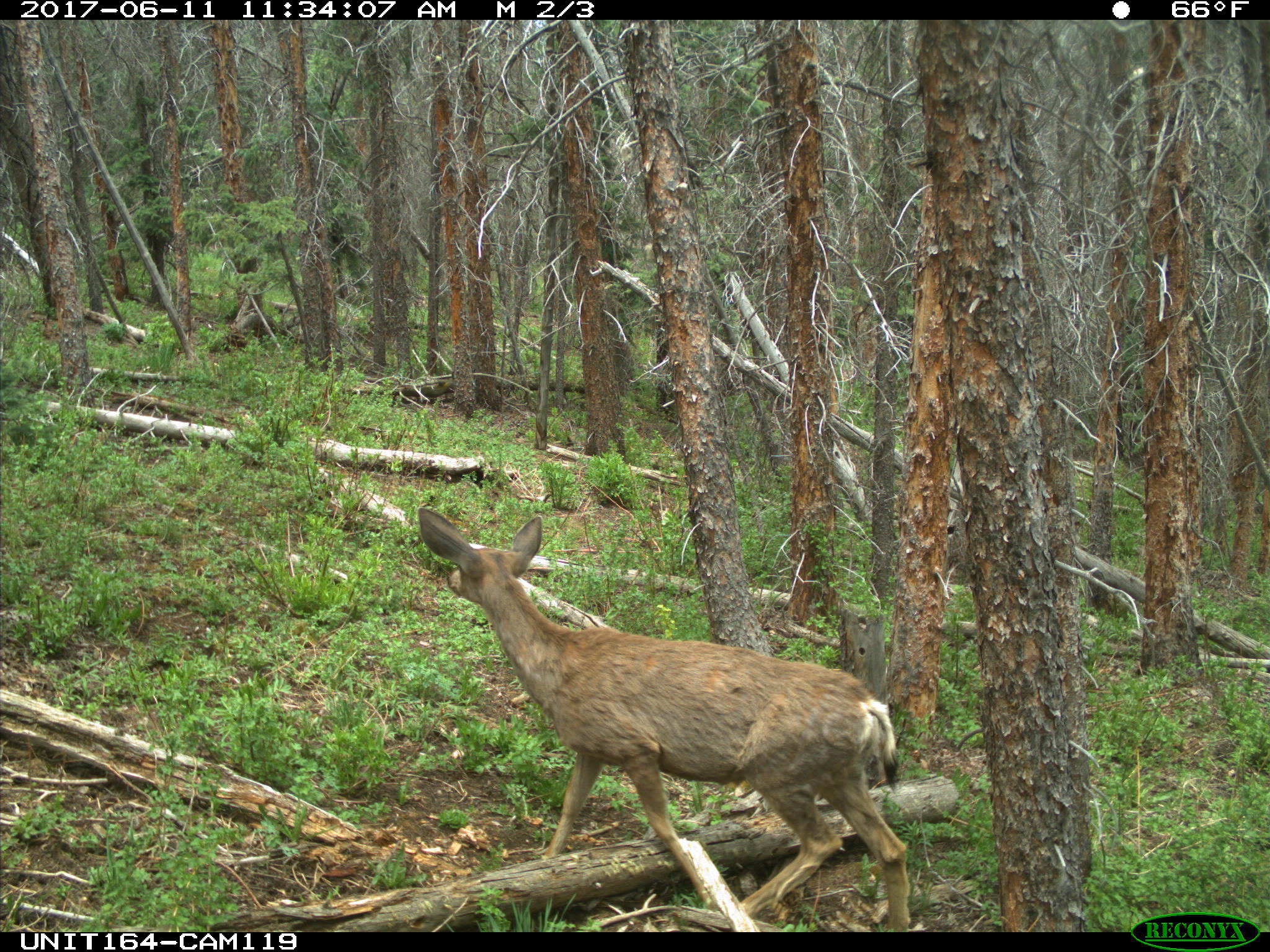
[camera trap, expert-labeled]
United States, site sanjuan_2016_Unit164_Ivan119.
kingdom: Animalia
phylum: Chordata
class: Mammalia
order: Artiodactyla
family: Cervidae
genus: Odocoileus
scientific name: Odocoileus hemionus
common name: mule deer